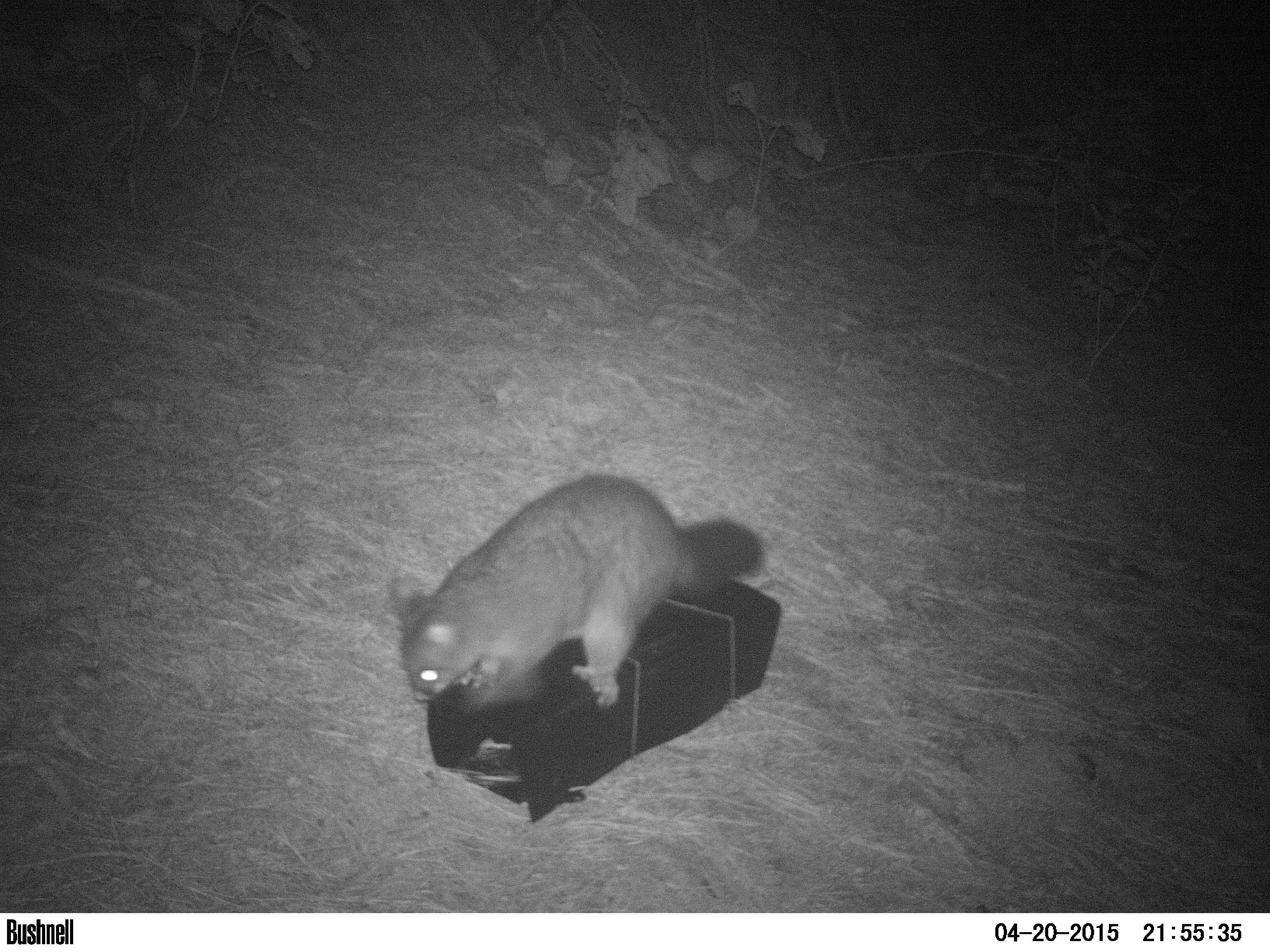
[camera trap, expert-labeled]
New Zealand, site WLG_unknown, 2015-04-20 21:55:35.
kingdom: Animalia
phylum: Chordata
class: Mammalia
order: Diprotodontia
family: Phalangeridae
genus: Trichosurus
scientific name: Trichosurus vulpecula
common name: common brushtail possum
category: possum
Possum (common brushtail possum) (Trichosurus vulpecula).